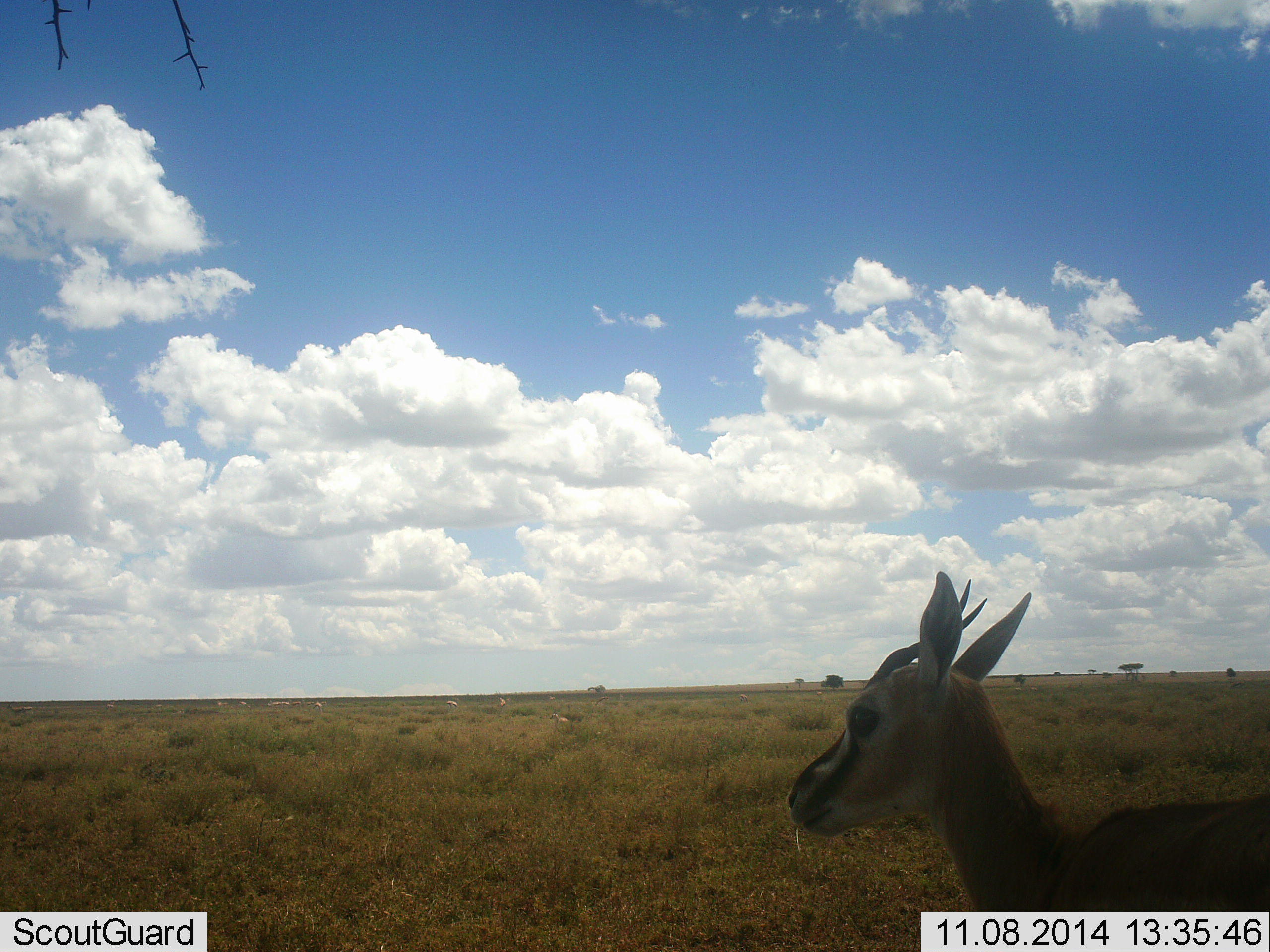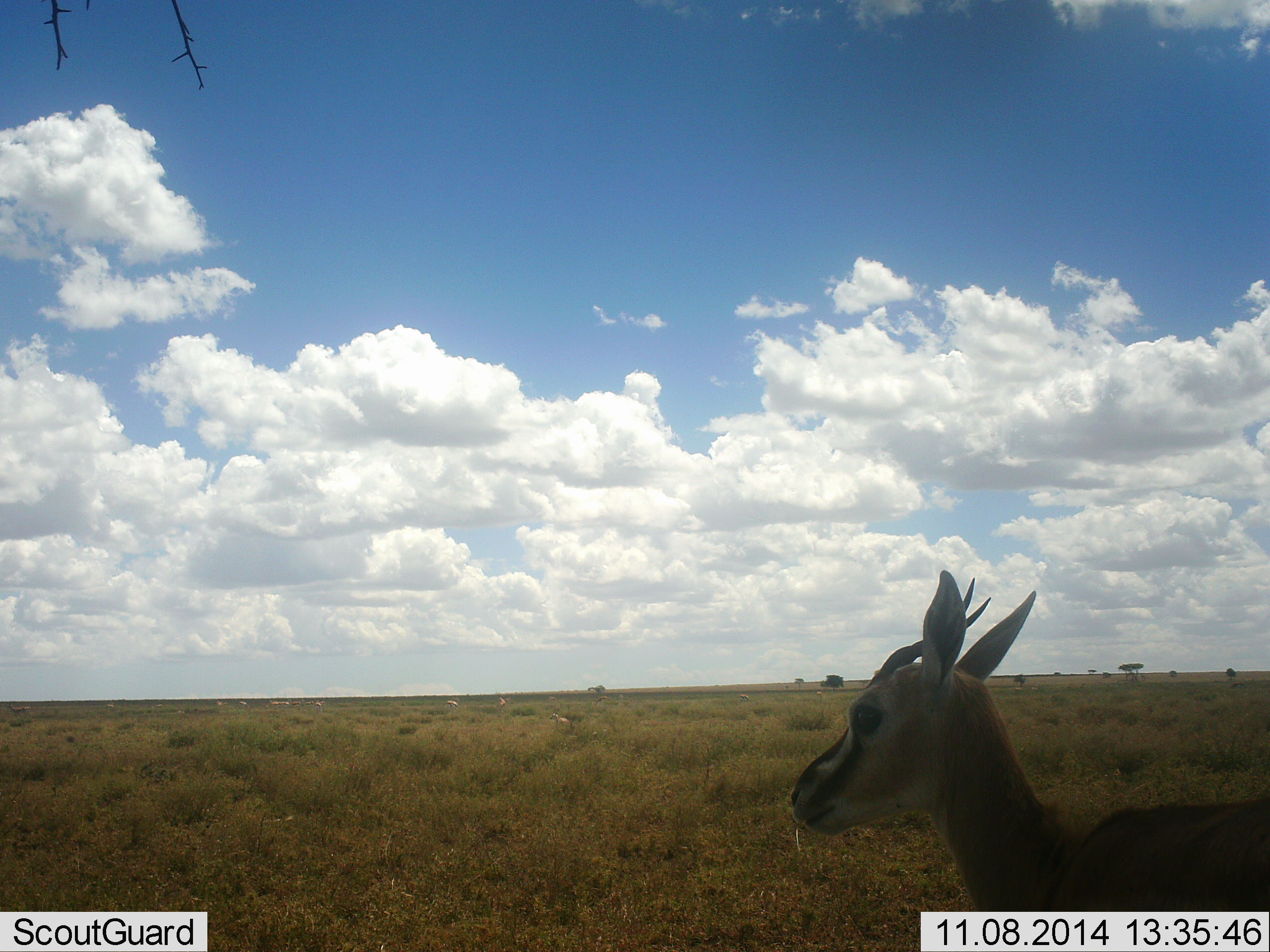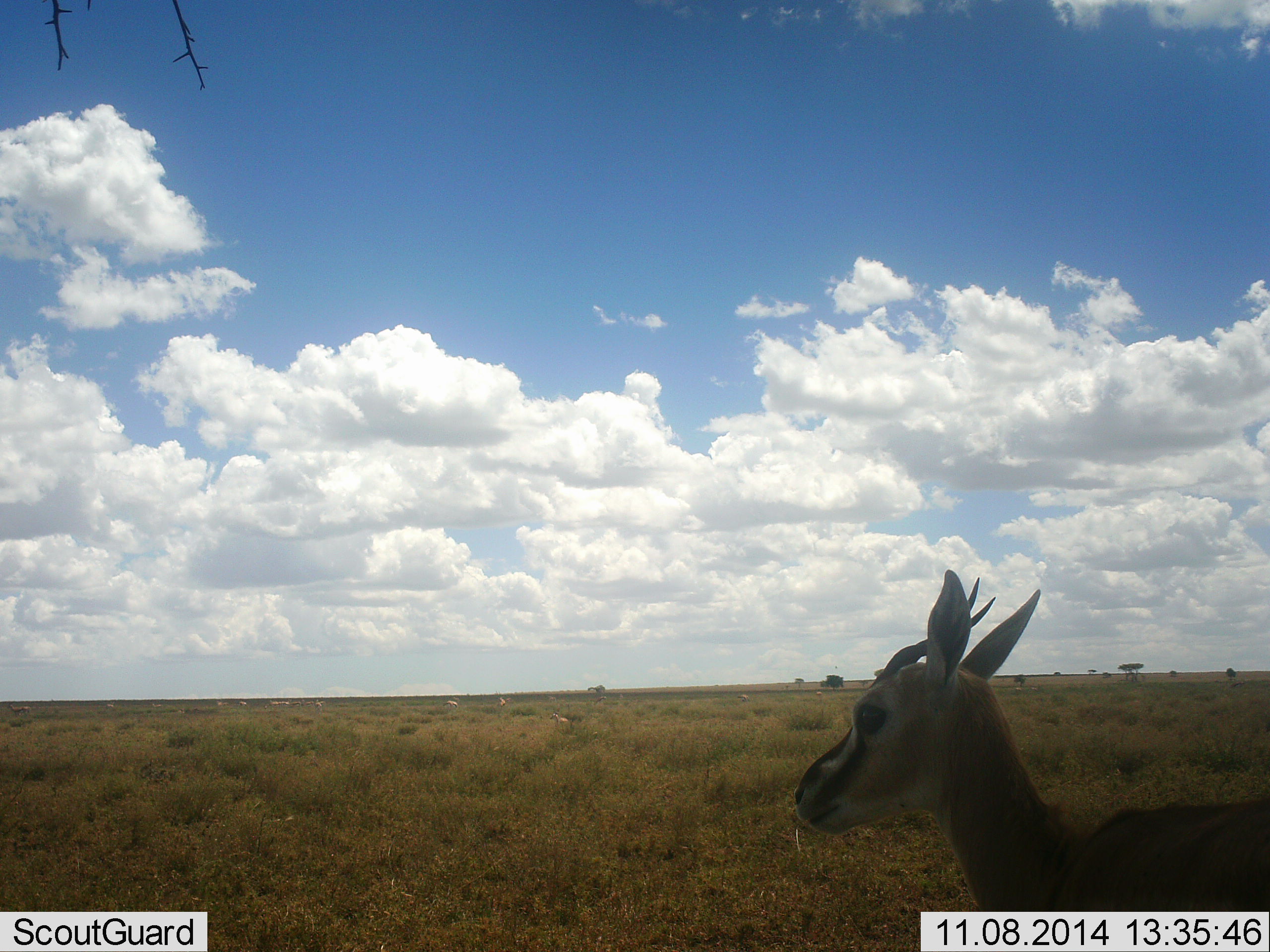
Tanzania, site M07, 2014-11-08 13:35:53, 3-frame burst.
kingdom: Animalia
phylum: Chordata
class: Mammalia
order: Artiodactyla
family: Bovidae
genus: Eudorcas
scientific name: Eudorcas thomsonii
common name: thomson's gazelle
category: gazellethomsons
Gazellethomsons (thomson's gazelle) (Eudorcas thomsonii), count 1. Behavior (volunteer vote fractions): standing 100%, resting 0%, moving 0%, interacting 0%. Young present (vote fraction): 0%. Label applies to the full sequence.